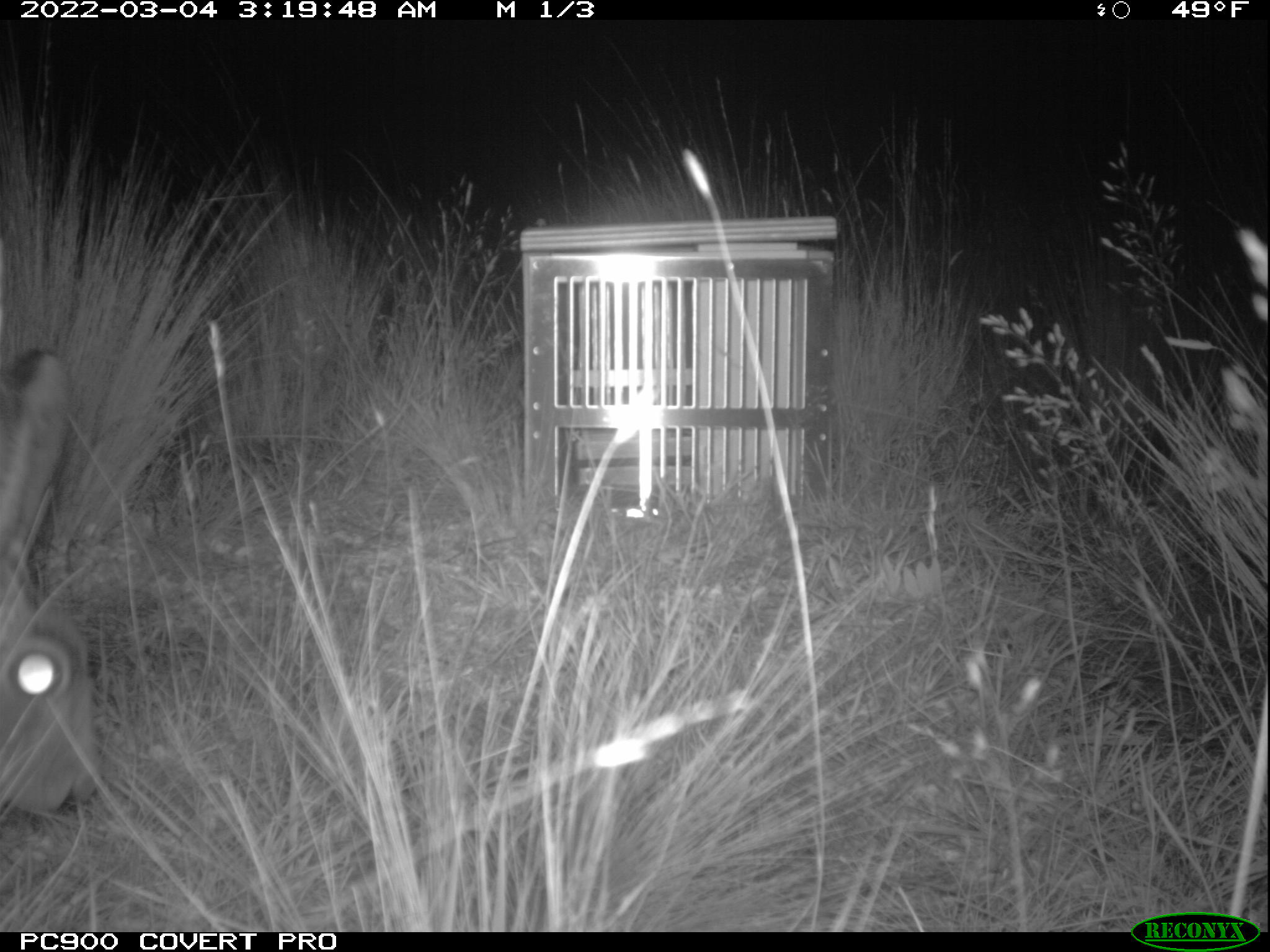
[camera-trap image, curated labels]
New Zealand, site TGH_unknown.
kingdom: Animalia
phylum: Chordata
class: Mammalia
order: Lagomorpha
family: Leporidae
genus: Lepus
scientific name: Lepus europaeus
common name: brown hare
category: hare